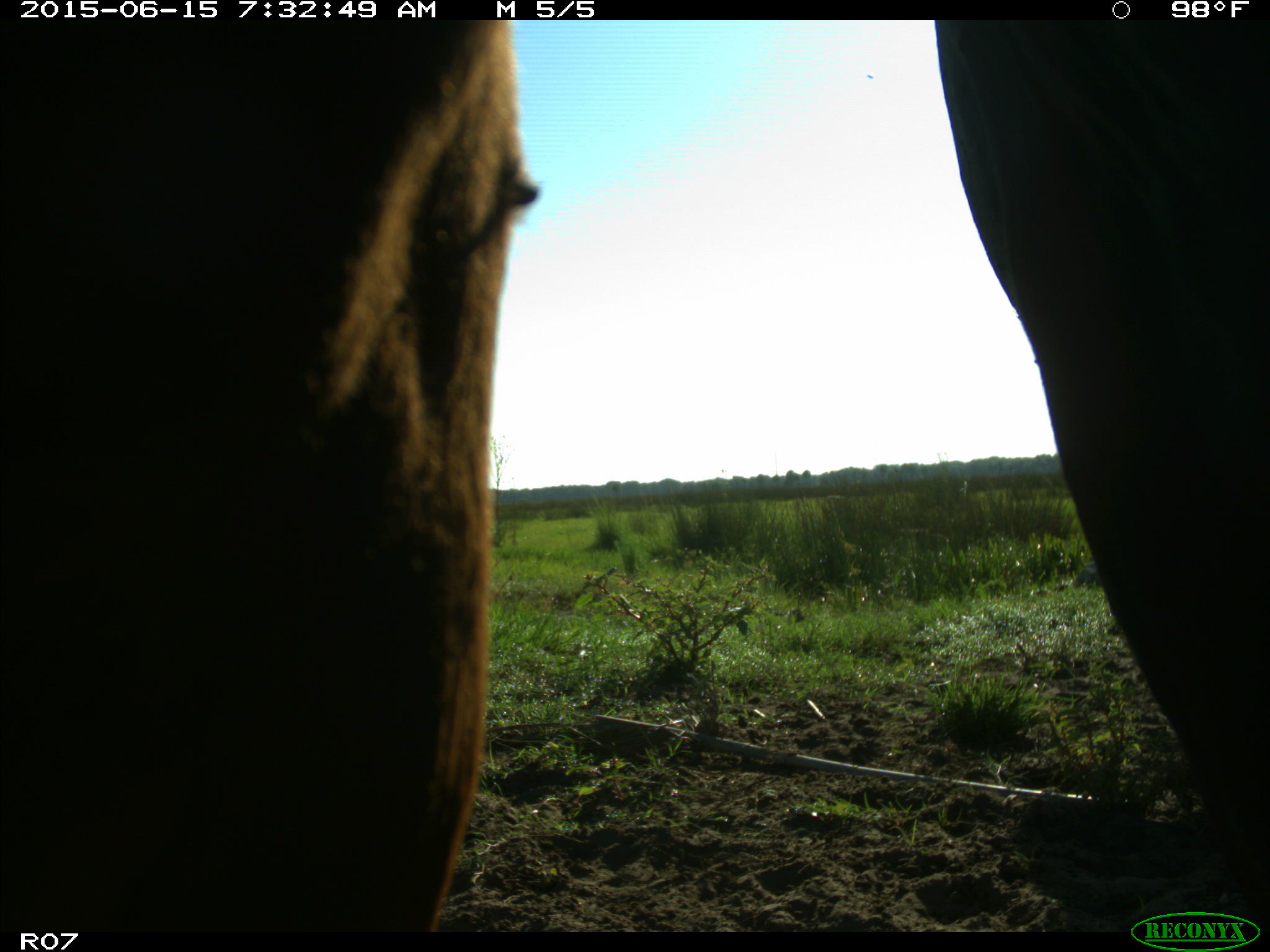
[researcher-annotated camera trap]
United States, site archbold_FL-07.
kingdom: Animalia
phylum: Chordata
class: Mammalia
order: Artiodactyla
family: Bovidae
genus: Bos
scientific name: Bos taurus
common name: domestic cow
Bos taurus (domestic cow).